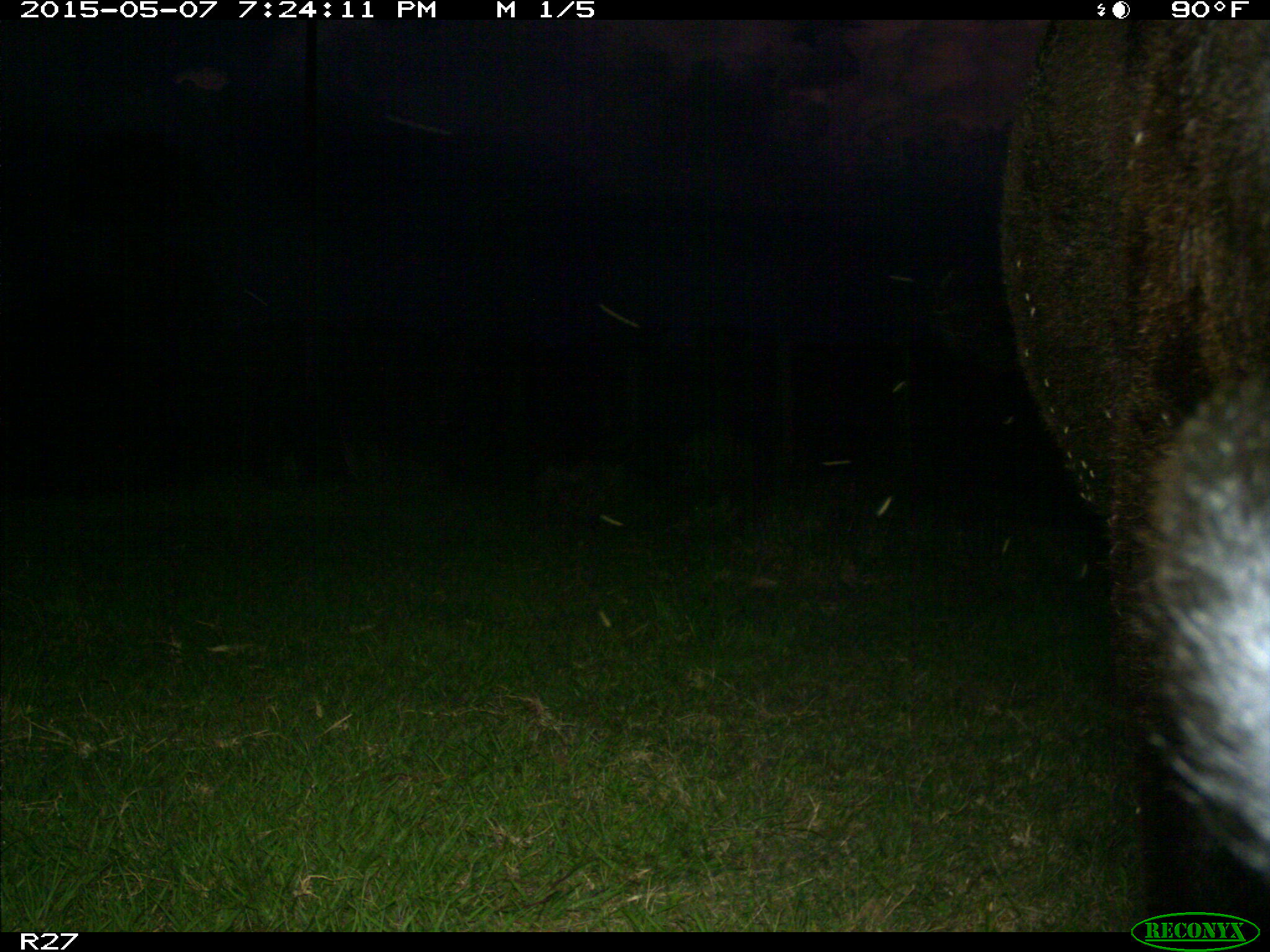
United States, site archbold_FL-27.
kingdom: Animalia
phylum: Chordata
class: Mammalia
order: Artiodactyla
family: Bovidae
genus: Bos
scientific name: Bos taurus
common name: domestic cow